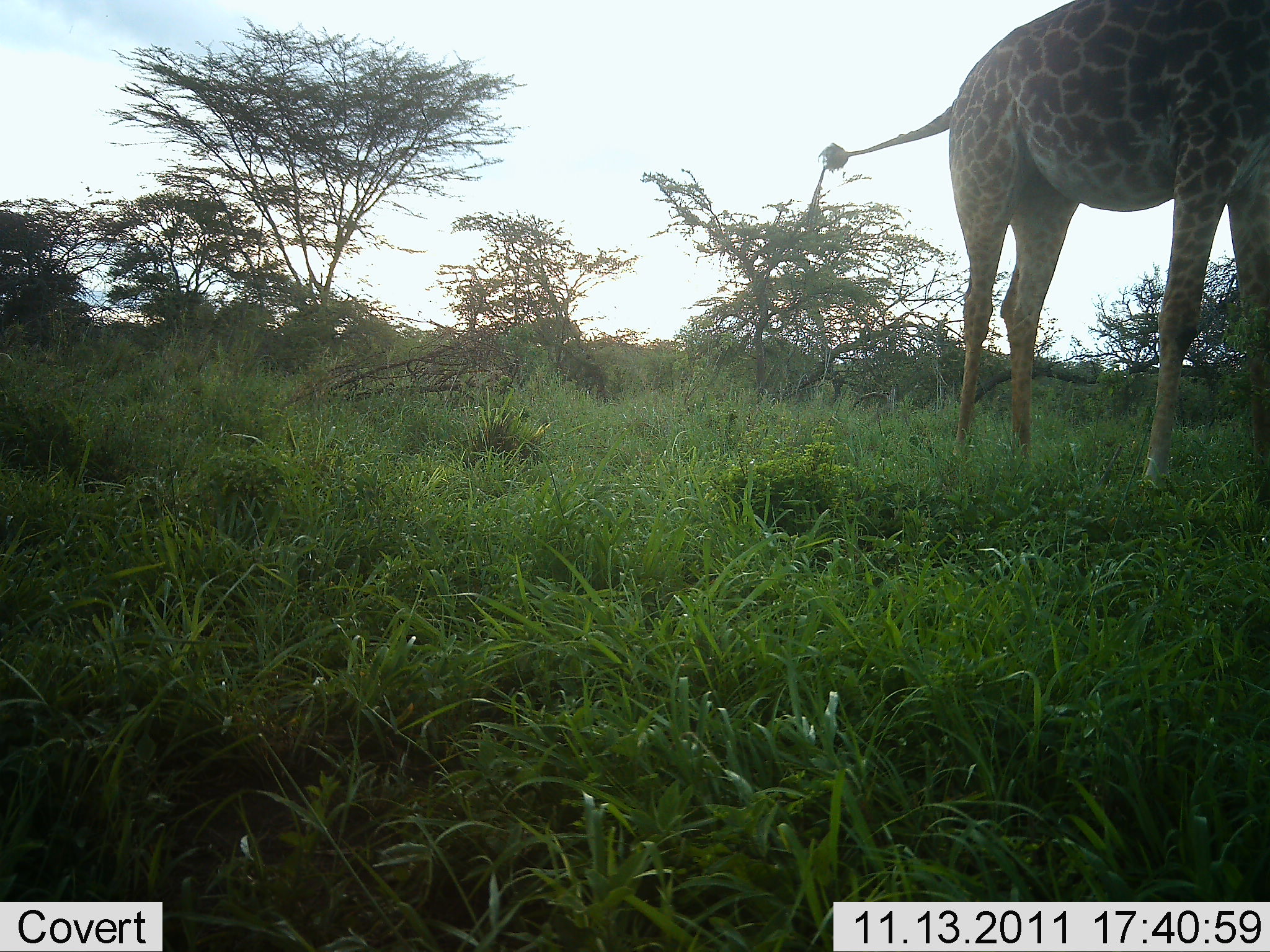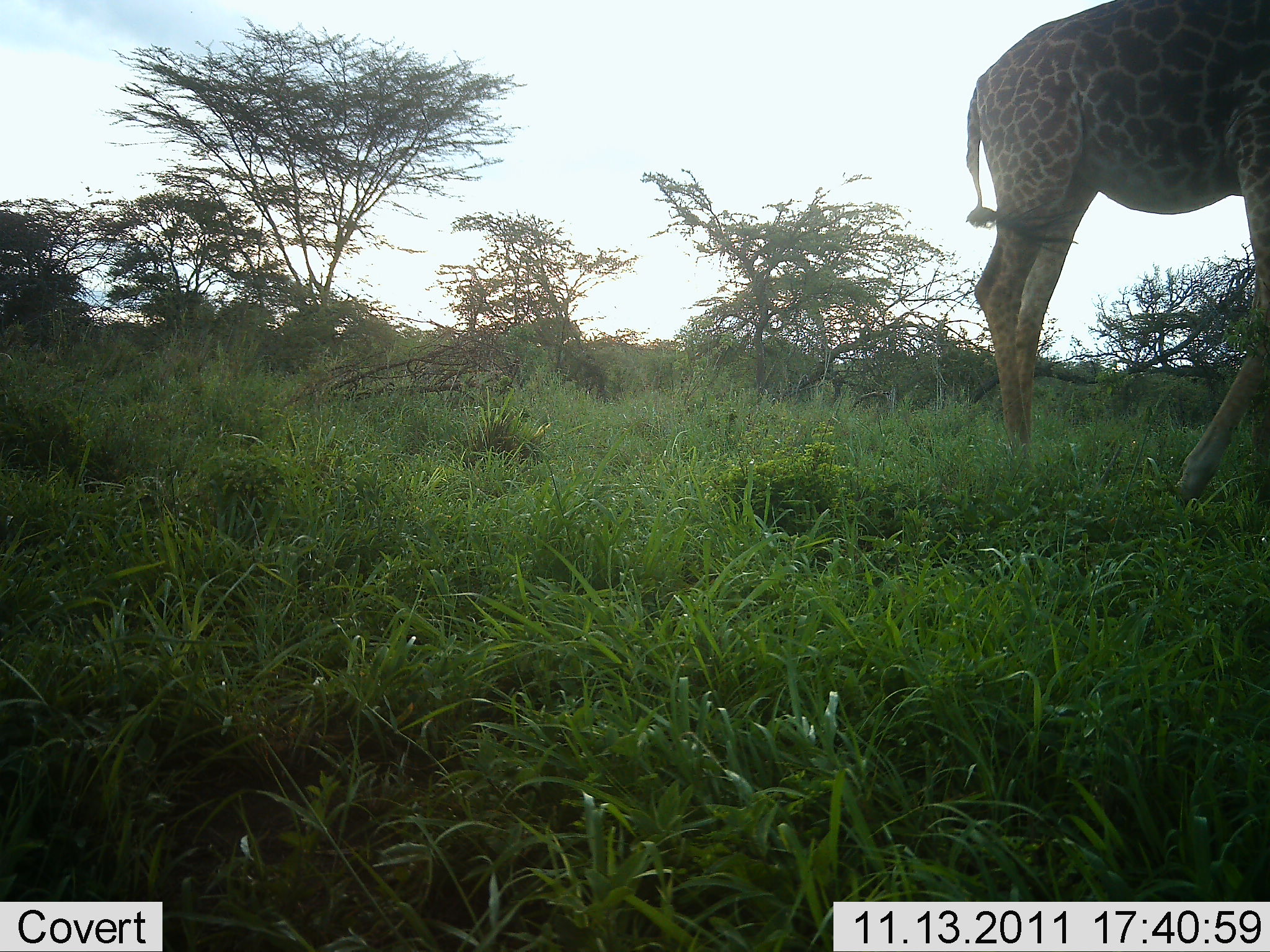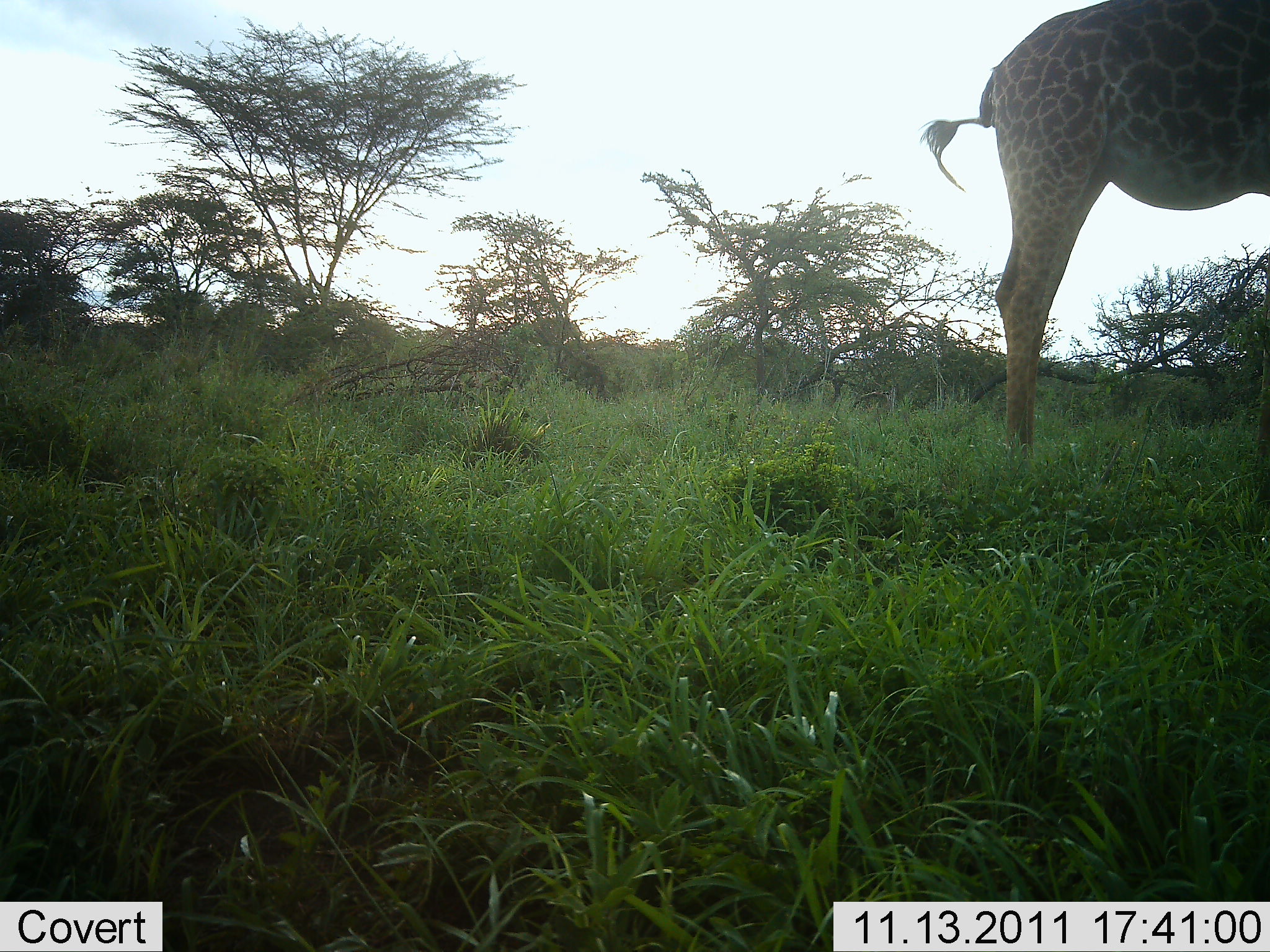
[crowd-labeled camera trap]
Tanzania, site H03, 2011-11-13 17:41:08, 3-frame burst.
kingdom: Animalia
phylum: Chordata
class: Mammalia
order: Artiodactyla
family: Giraffidae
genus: Giraffa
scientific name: Giraffa camelopardalis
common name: giraffe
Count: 1.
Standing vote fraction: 70%.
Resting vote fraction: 0%.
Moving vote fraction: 30%.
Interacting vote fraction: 0%.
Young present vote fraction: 0%.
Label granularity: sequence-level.